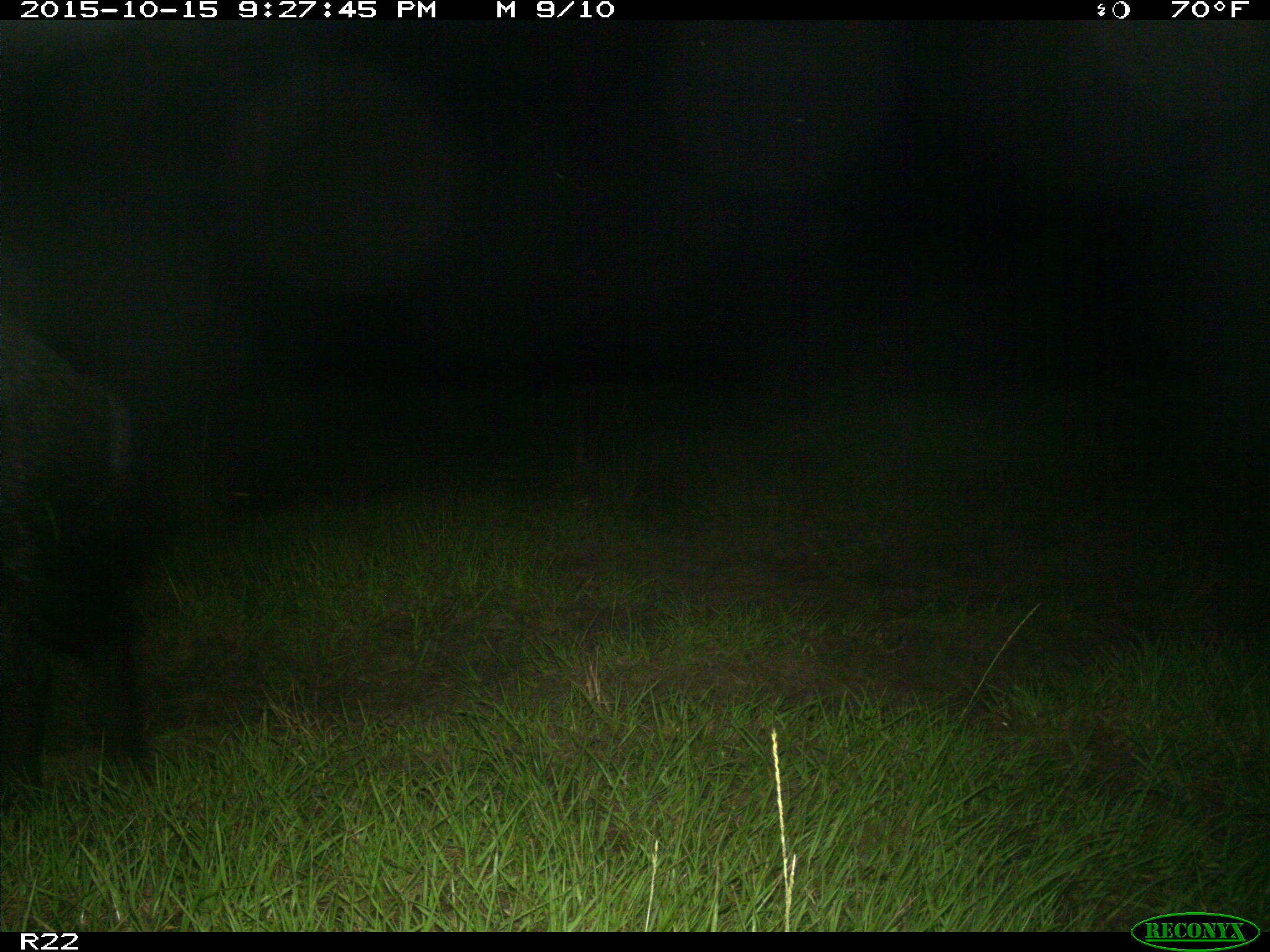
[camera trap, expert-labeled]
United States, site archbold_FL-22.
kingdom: Animalia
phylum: Chordata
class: Mammalia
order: Artiodactyla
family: Suidae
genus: Sus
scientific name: Sus scrofa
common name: wild boar